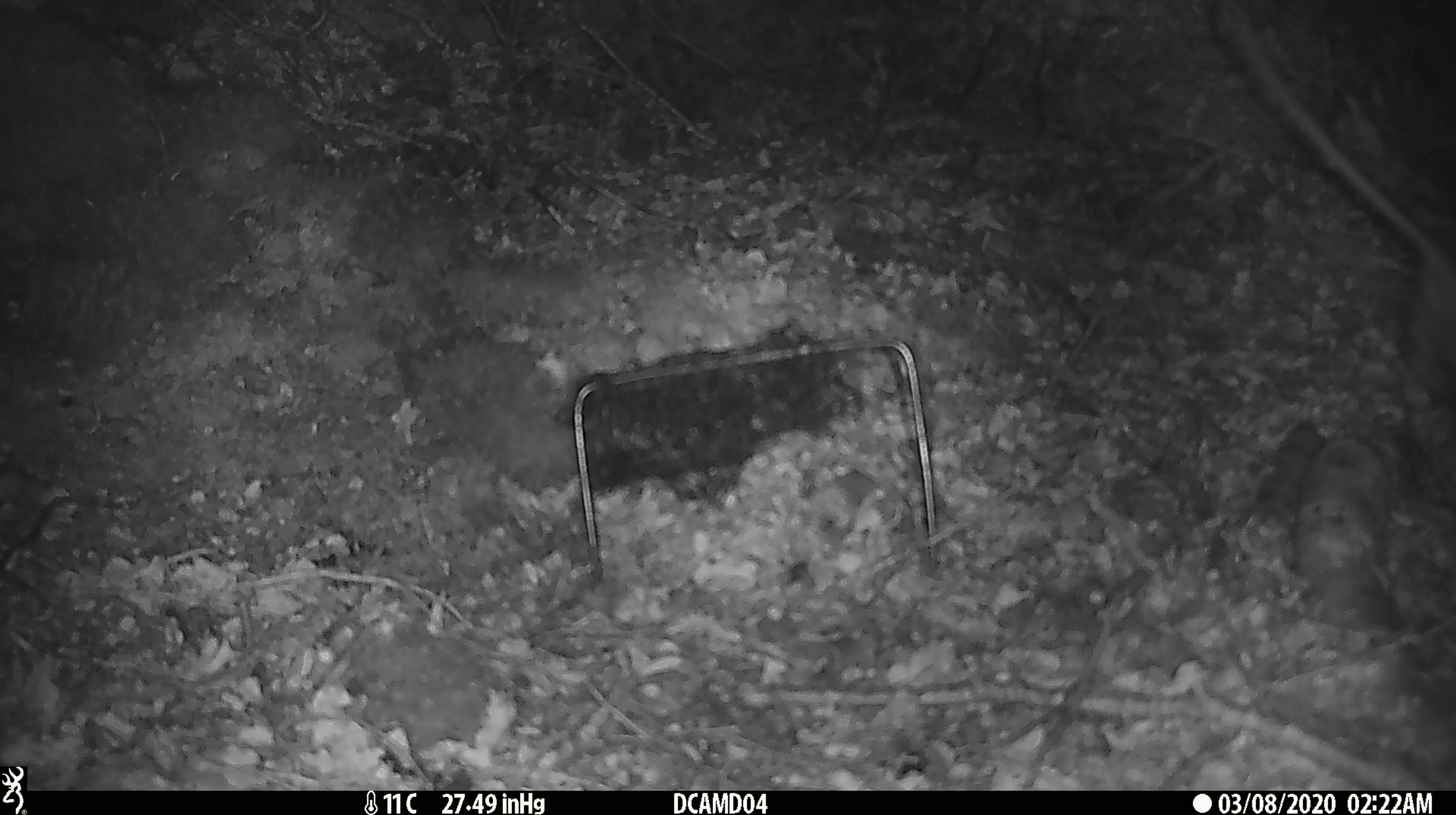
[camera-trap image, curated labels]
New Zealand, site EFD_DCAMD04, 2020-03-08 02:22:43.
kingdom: Animalia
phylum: Chordata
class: Mammalia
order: Rodentia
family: Muridae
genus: Rattus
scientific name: Rattus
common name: rat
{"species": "rat (Rattus)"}